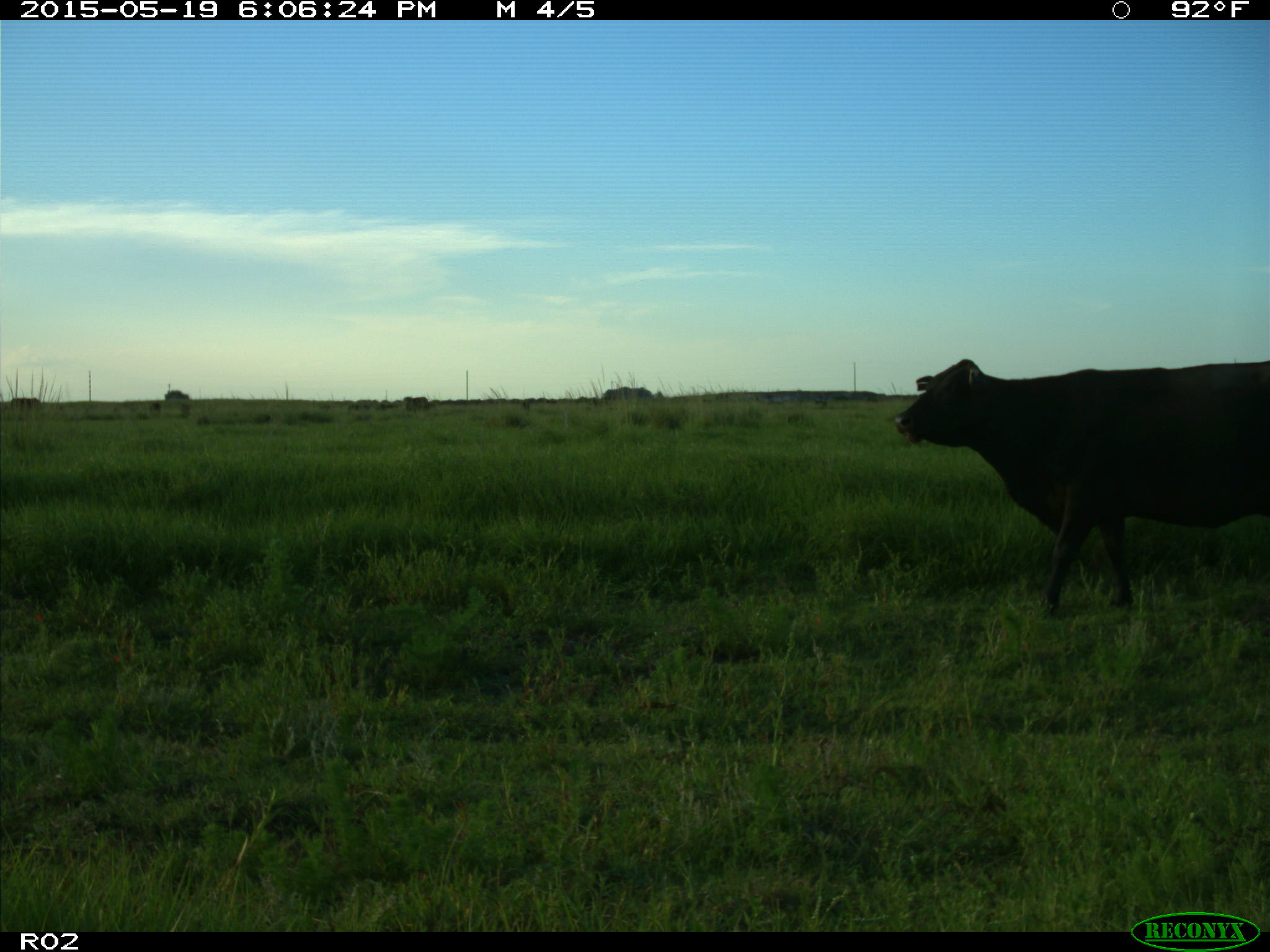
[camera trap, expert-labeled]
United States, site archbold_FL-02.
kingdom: Animalia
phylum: Chordata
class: Mammalia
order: Artiodactyla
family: Bovidae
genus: Bos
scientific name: Bos taurus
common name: domestic cow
Bos taurus (domestic cow).